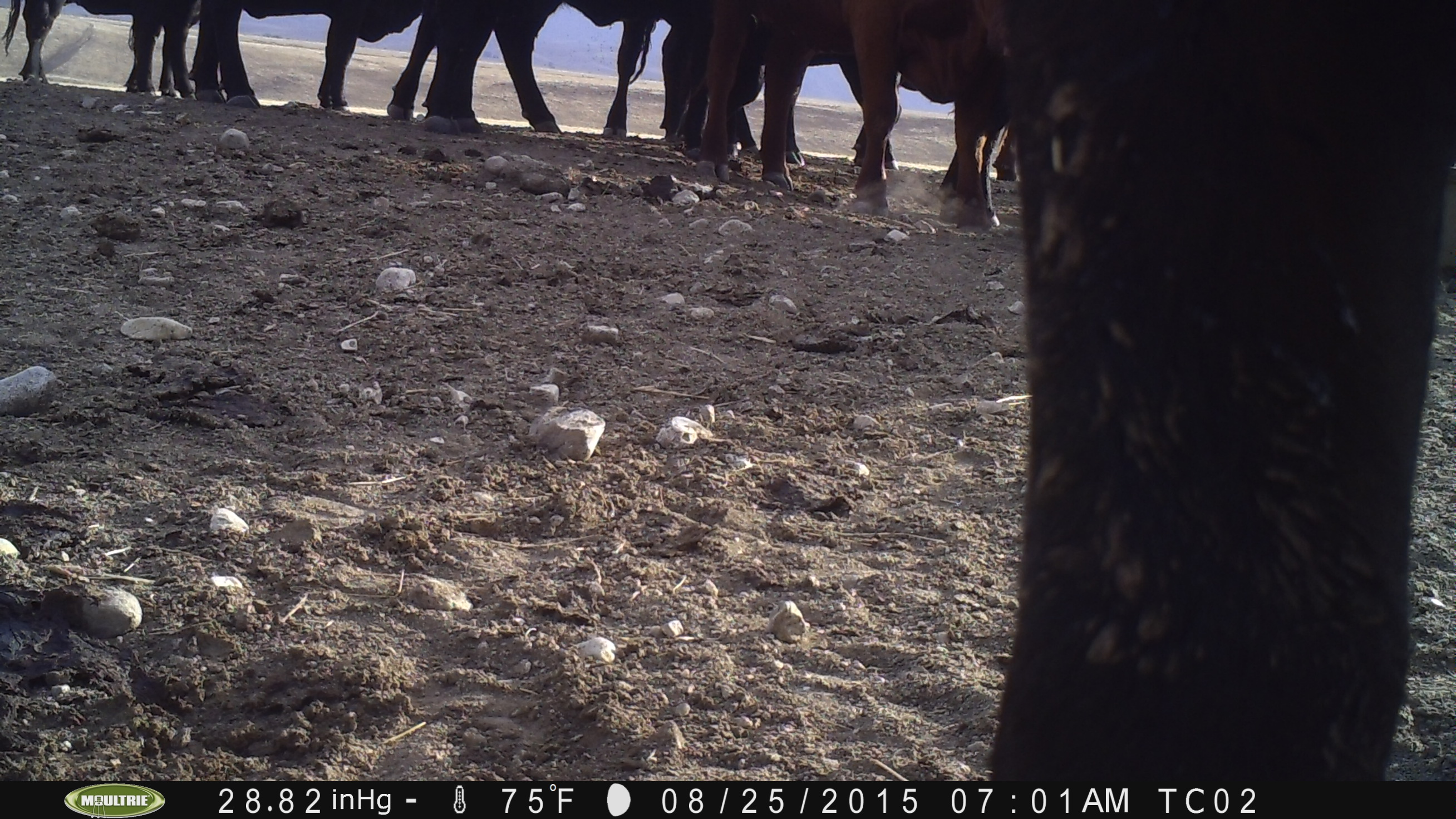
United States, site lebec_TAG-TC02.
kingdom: Animalia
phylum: Chordata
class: Mammalia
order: Artiodactyla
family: Bovidae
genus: Bos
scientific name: Bos taurus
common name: domestic cow